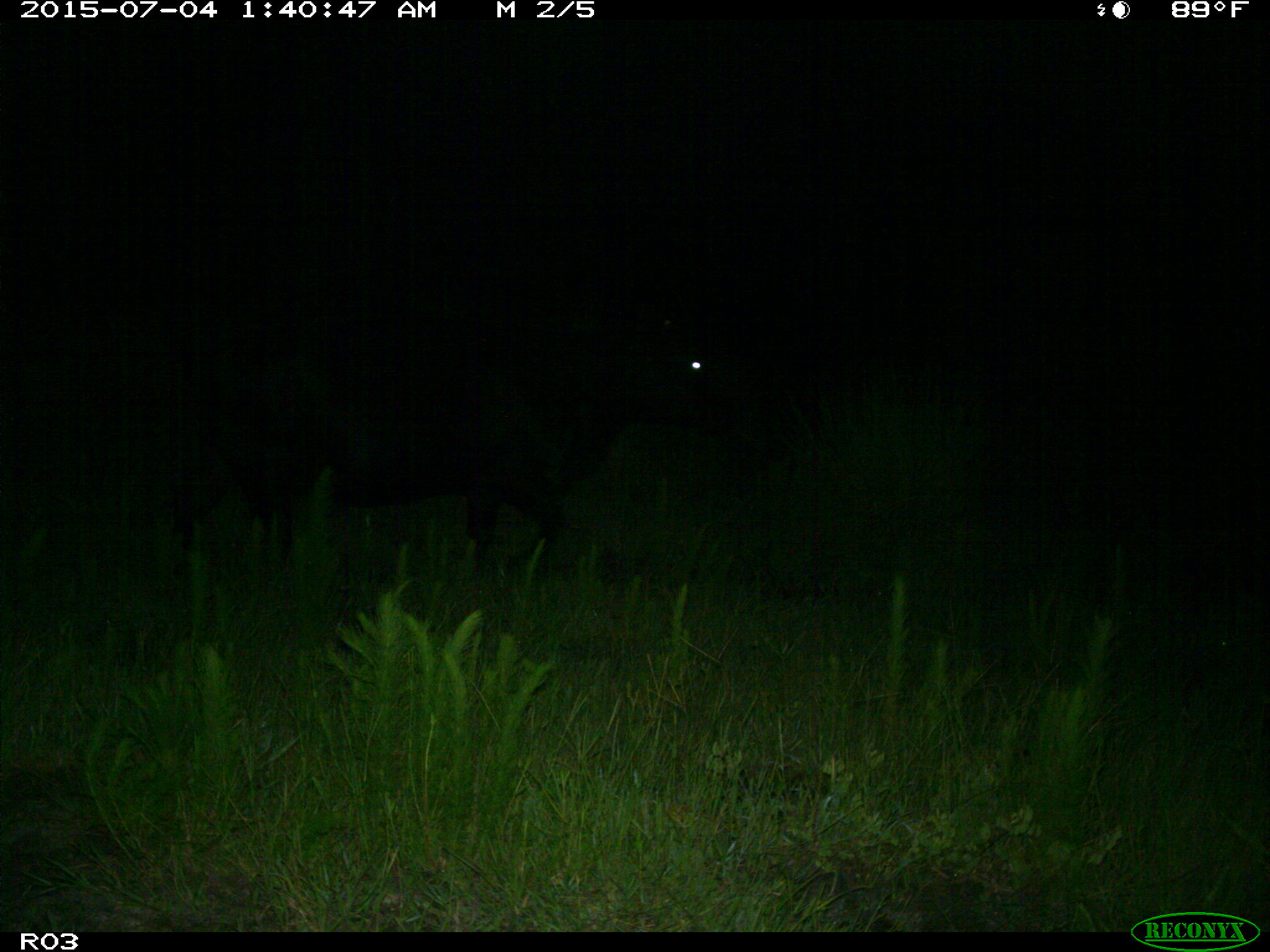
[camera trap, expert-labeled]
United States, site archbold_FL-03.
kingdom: Animalia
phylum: Chordata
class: Mammalia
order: Artiodactyla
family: Bovidae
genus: Bos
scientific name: Bos taurus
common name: domestic cow